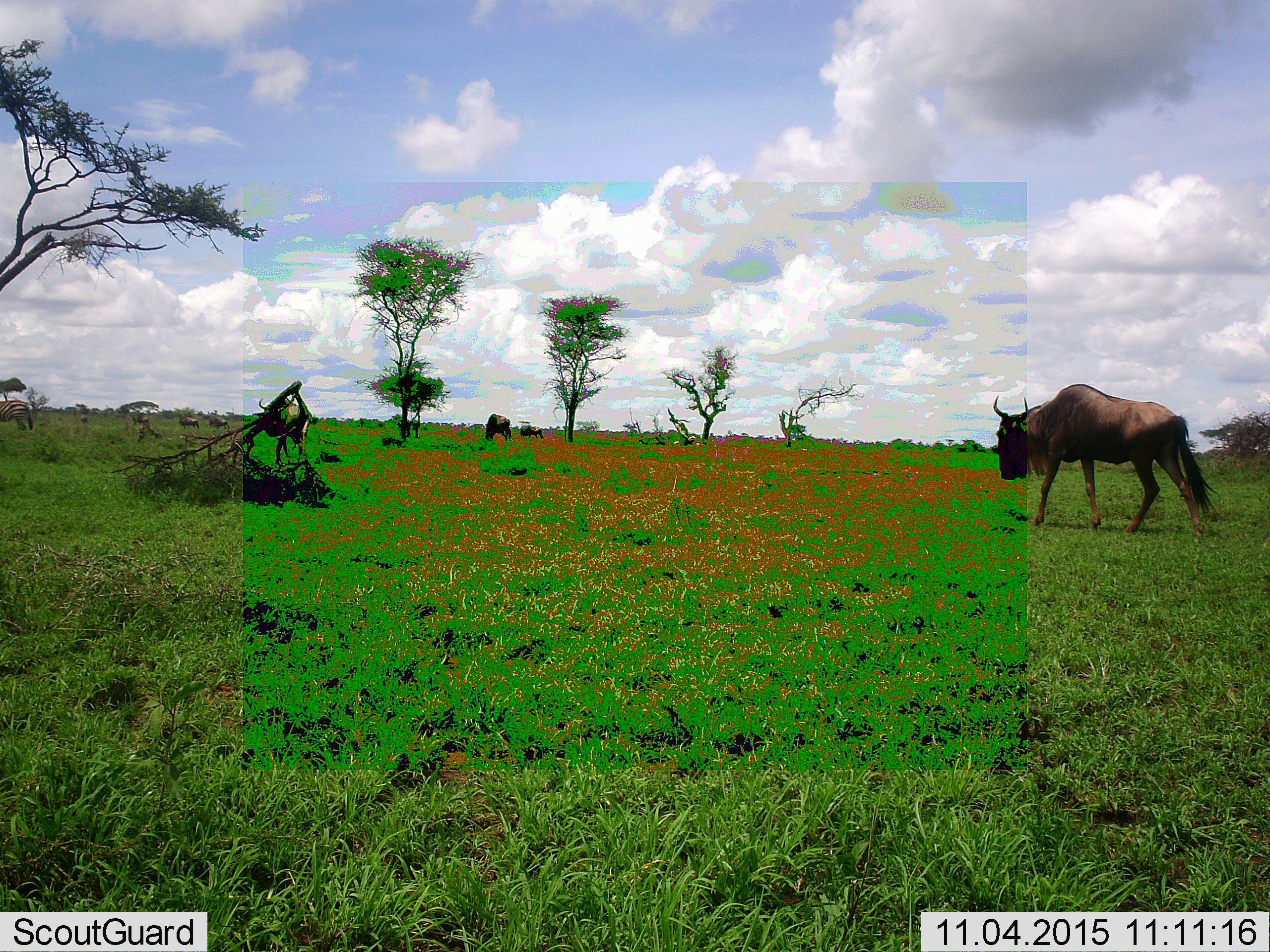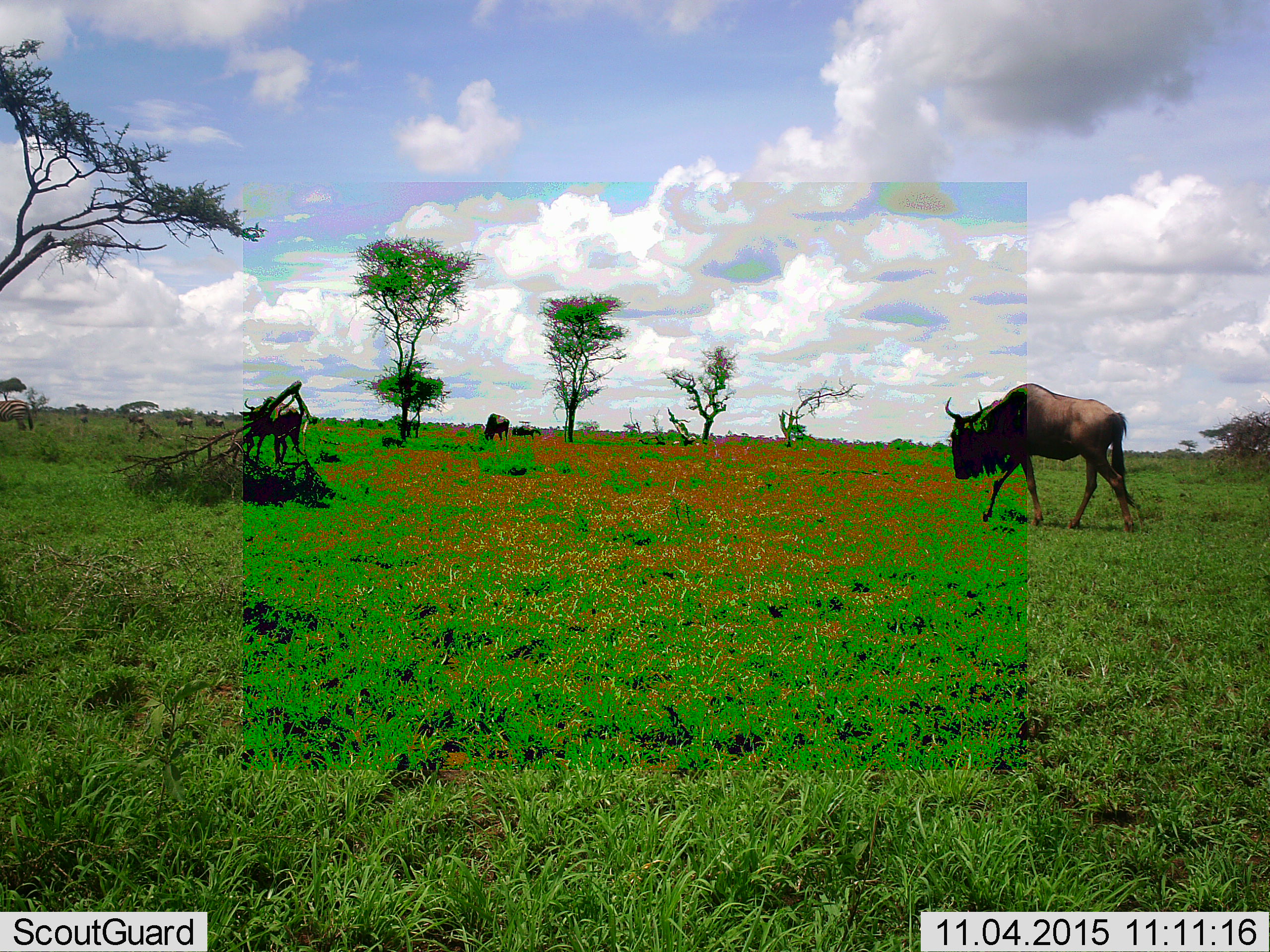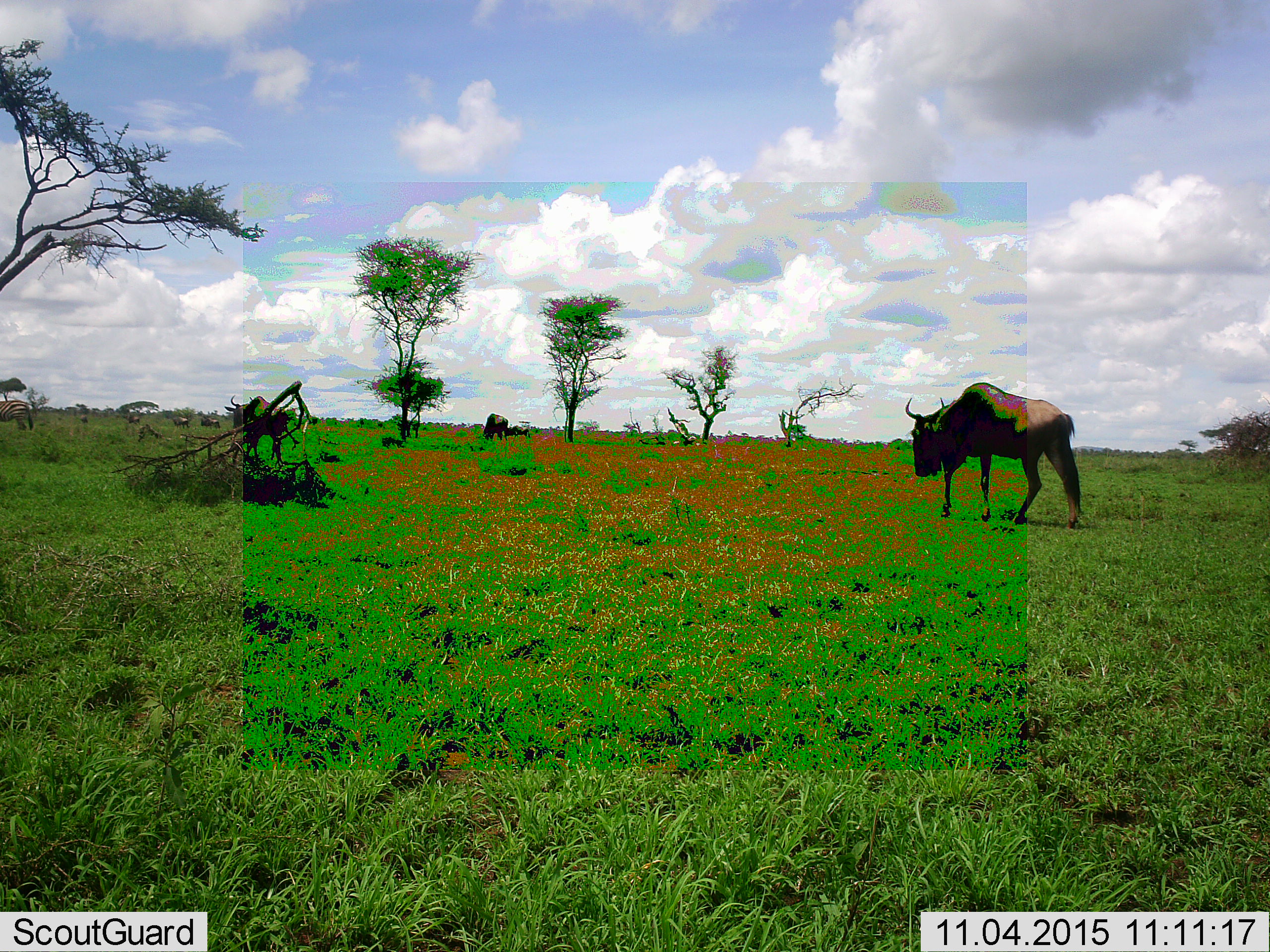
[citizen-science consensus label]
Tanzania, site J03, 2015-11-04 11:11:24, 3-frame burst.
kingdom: Animalia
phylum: Chordata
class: Mammalia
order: Artiodactyla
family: Bovidae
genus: Connochaetes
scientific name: Connochaetes taurinus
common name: blue wildebeest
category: wildebeest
Wildebeest (blue wildebeest) (Connochaetes taurinus), count 7. Behavior (volunteer vote fractions): standing 50%, resting 0%, moving 83%, interacting 0%. Young present (vote fraction): 0%. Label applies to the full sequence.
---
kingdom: Animalia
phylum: Chordata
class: Mammalia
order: Perissodactyla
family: Equidae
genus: Equus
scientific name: Equus quagga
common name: plains zebra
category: zebra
Zebra (plains zebra) (Equus quagga), count 1. Behavior (volunteer vote fractions): standing 90%, resting 0%, moving 0%, interacting 0%. Young present (vote fraction): 0%. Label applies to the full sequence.